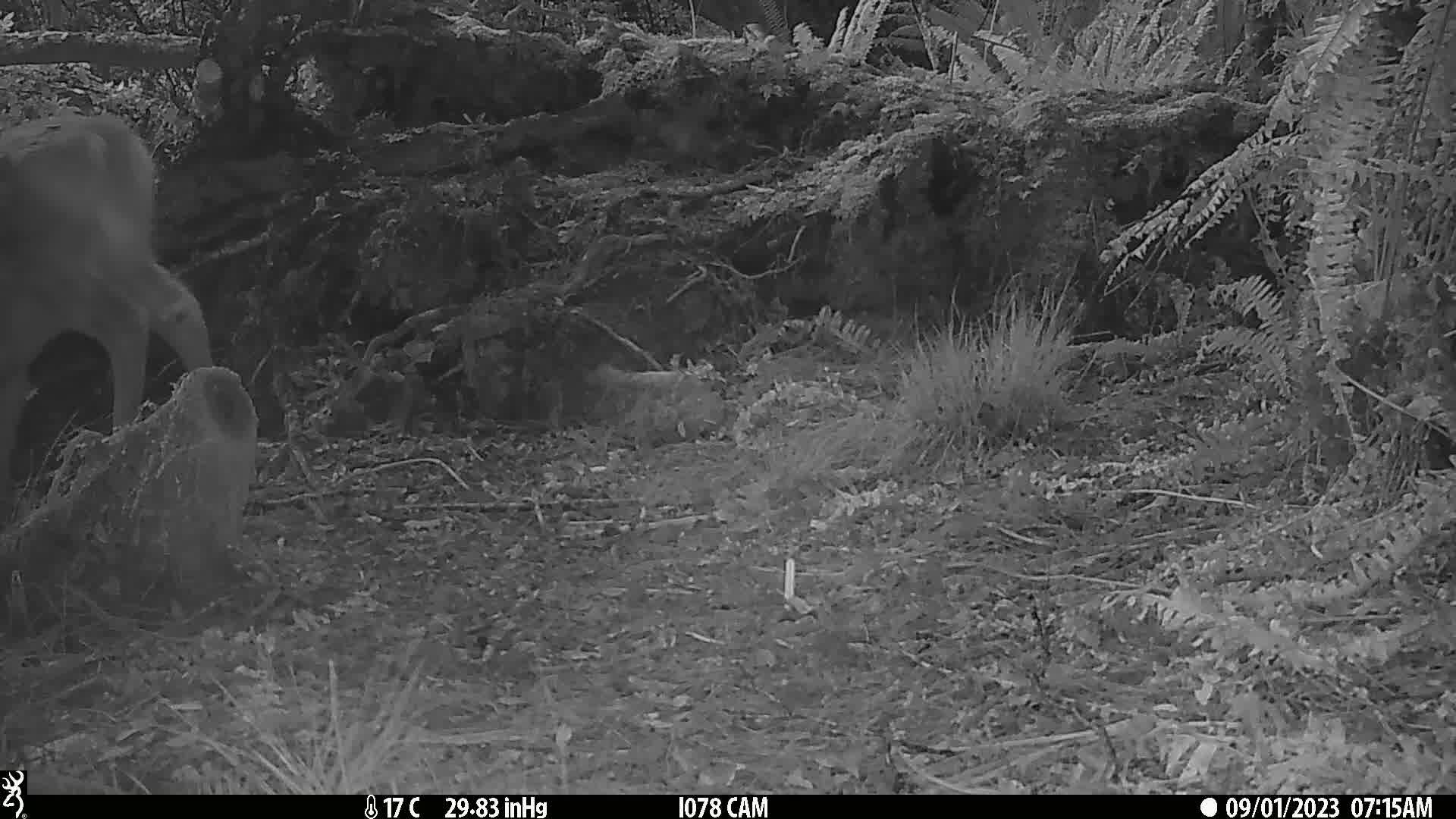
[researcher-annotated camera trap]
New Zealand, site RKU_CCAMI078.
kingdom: Animalia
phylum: Chordata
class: Mammalia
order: Artiodactyla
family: Cervidae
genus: Odocoileus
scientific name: Odocoileus virginianus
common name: white-tailed deer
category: white tailed deer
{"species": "white tailed deer (white-tailed deer) (Odocoileus virginianus)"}